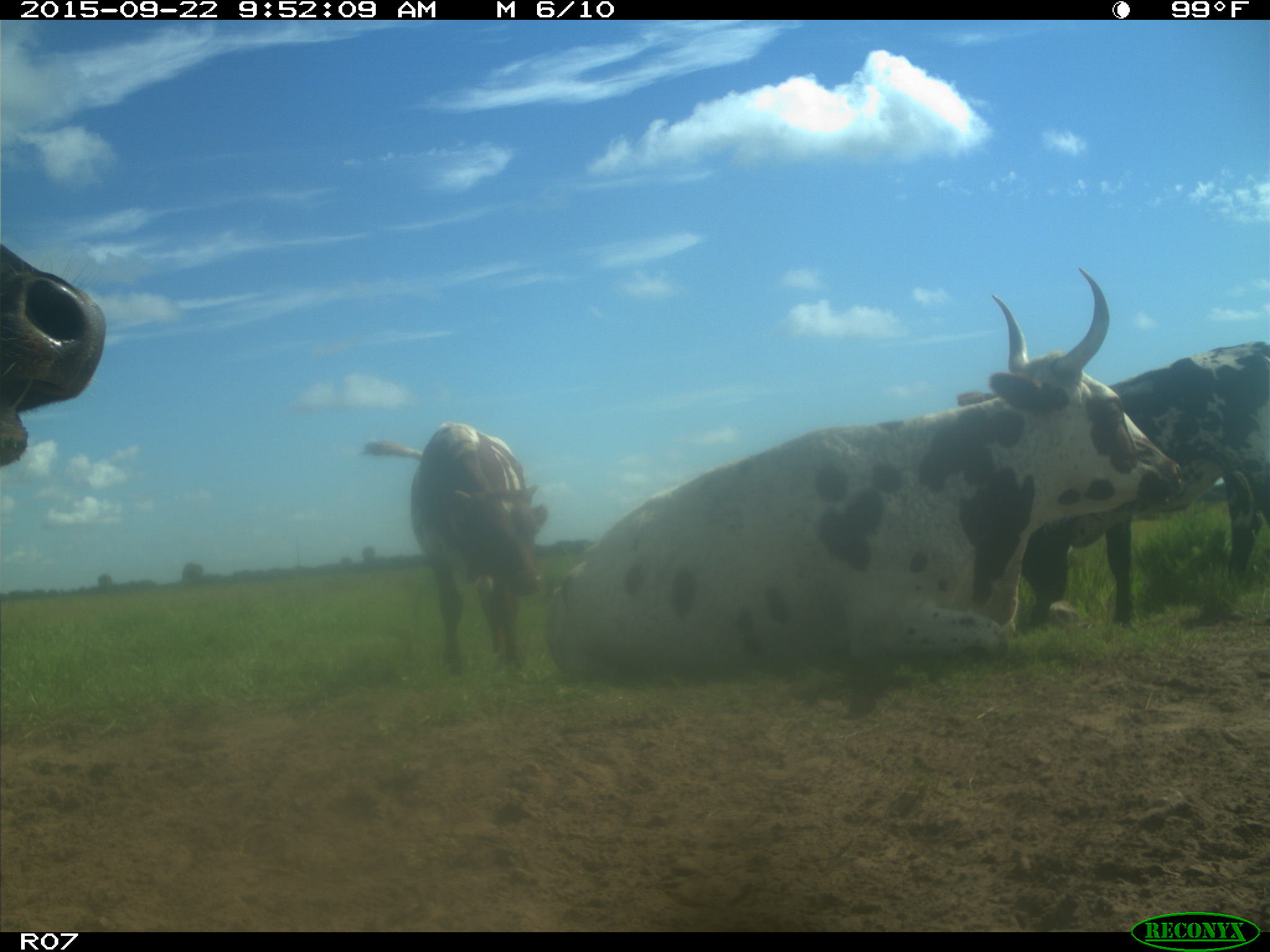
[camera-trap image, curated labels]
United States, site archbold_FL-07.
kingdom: Animalia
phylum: Chordata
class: Mammalia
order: Artiodactyla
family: Bovidae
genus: Bos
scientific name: Bos taurus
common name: domestic cow